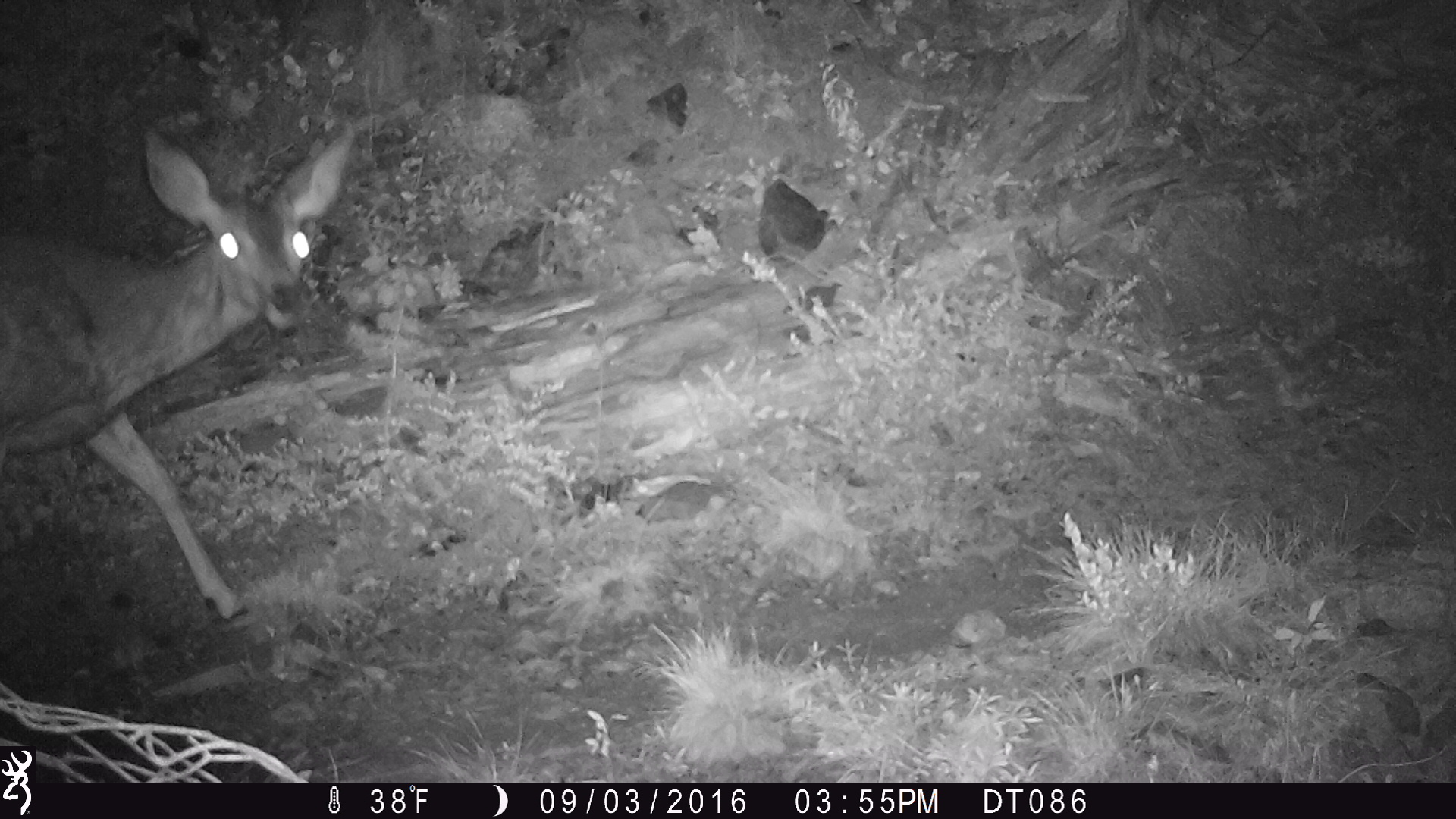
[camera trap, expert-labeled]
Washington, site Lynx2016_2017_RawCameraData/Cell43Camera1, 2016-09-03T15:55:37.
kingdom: Animalia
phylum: Chordata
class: Mammalia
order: Artiodactyla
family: Cervidae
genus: Odocoileus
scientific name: Odocoileus hemionus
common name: mule deer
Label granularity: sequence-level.